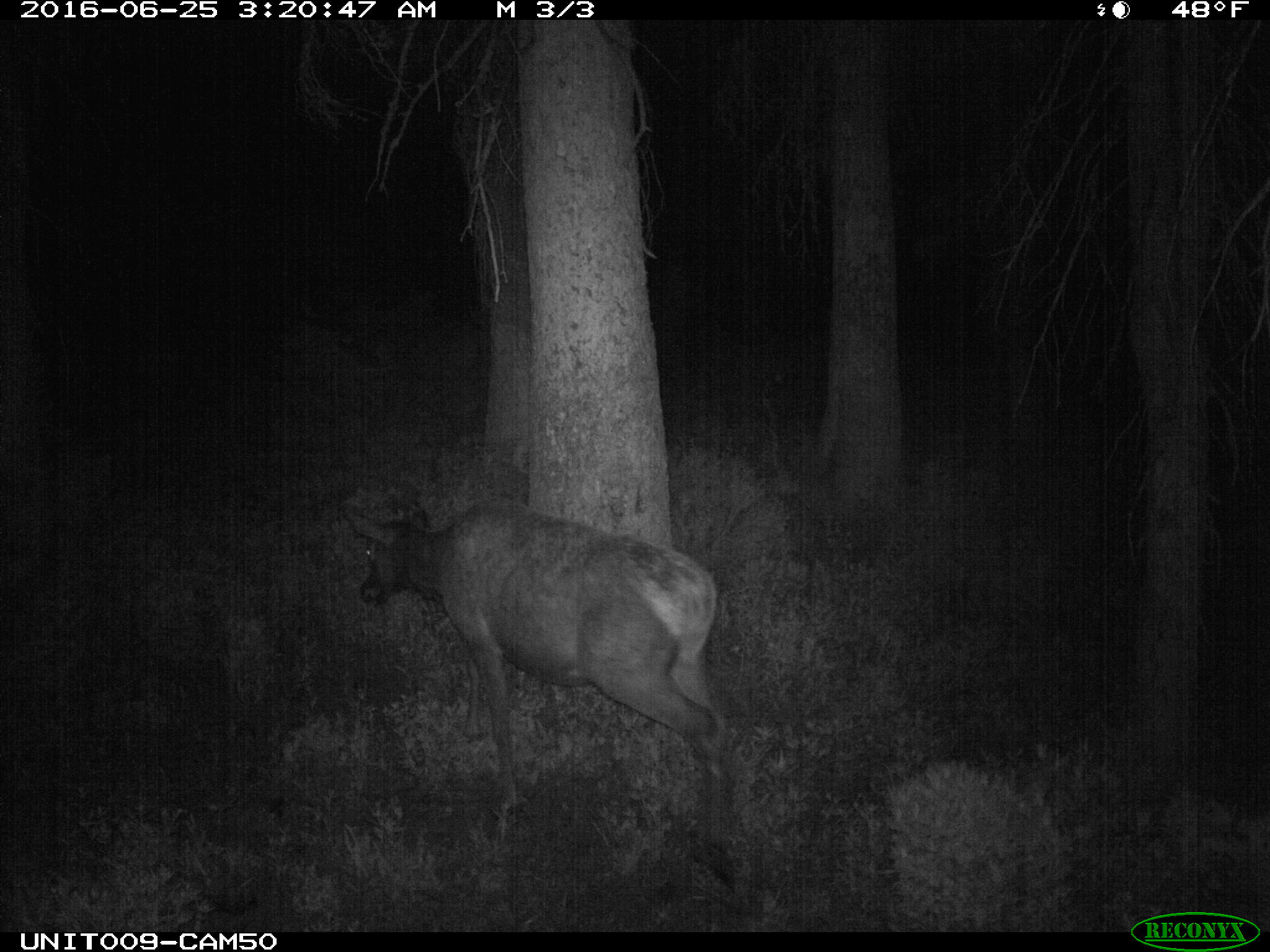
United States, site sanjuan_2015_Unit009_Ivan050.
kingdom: Animalia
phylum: Chordata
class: Mammalia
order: Artiodactyla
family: Cervidae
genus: Cervus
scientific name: Cervus elaphus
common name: red deer